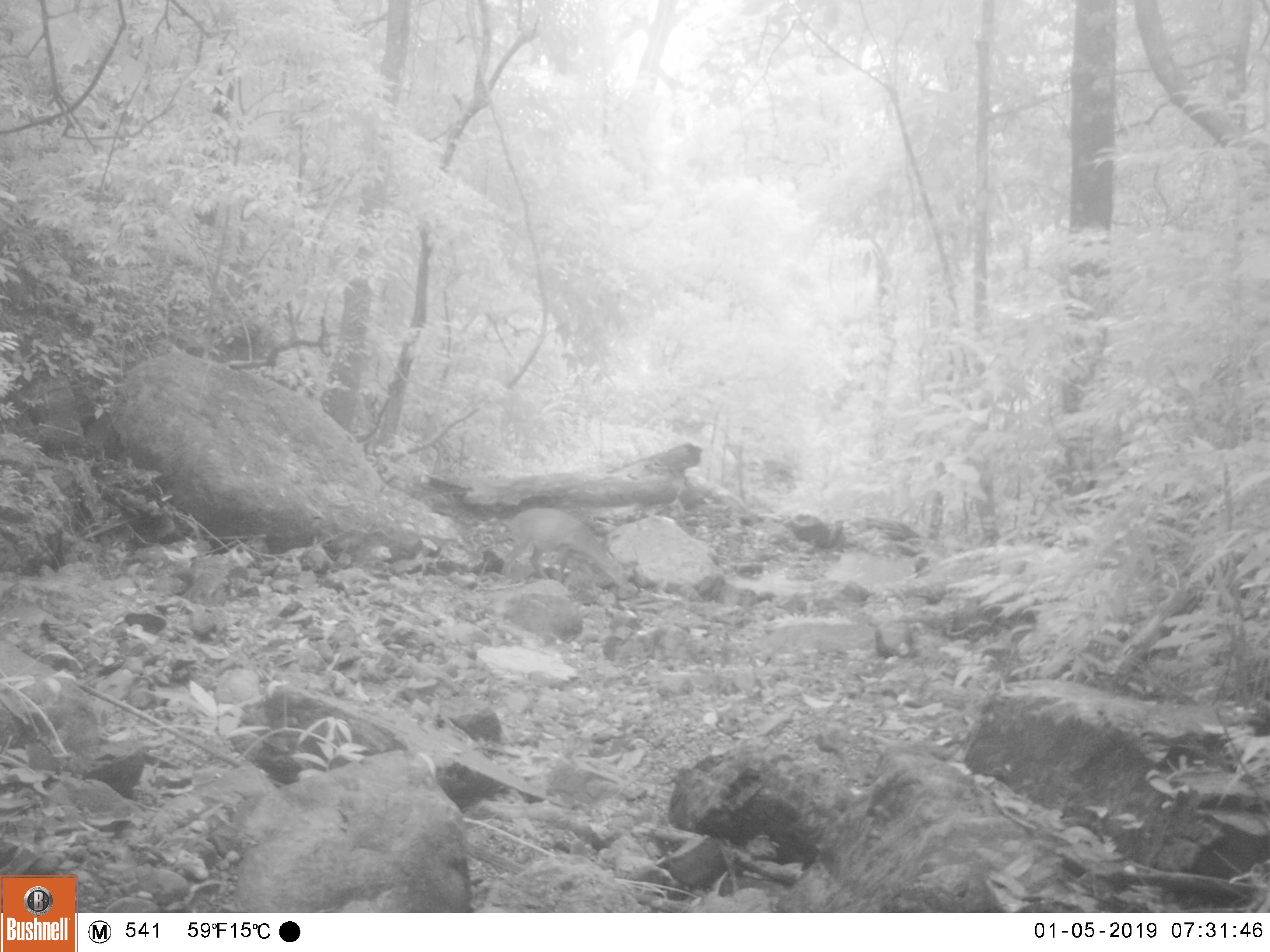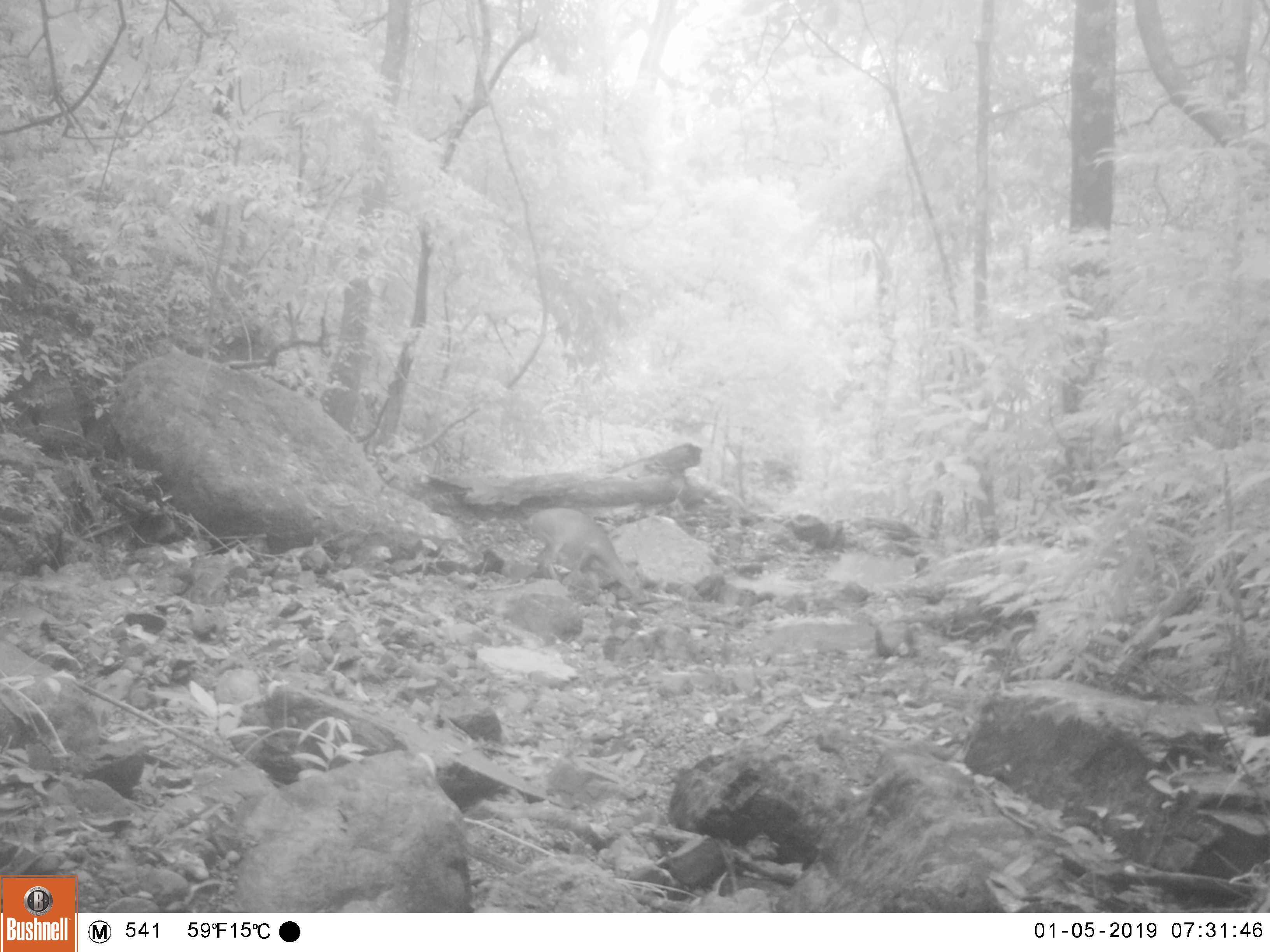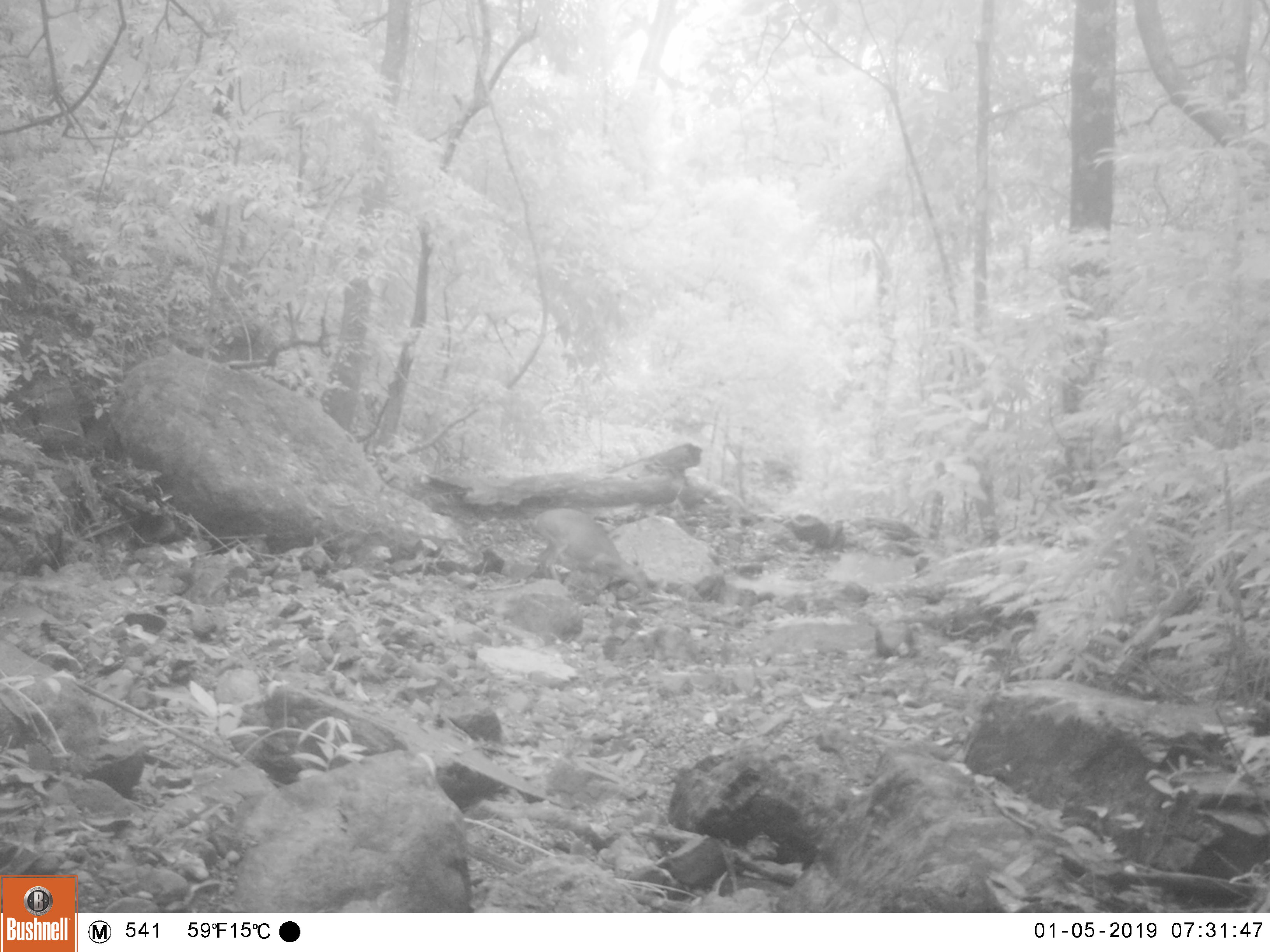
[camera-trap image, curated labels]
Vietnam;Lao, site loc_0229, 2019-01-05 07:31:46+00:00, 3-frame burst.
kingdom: Animalia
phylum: Chordata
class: Mammalia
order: Artiodactyla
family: Cervidae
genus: Muntiacus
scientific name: Muntiacus vuquangensis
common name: large-antlered muntjac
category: large antlered muntjac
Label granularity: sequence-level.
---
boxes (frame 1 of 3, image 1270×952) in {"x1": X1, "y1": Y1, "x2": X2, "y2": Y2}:
large antlered muntjac: {"x1": 501, "y1": 507, "x2": 630, "y2": 589}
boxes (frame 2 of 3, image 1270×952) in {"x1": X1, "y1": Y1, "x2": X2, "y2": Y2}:
large antlered muntjac: {"x1": 528, "y1": 507, "x2": 645, "y2": 602}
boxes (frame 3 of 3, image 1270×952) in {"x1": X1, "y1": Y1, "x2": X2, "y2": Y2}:
large antlered muntjac: {"x1": 534, "y1": 507, "x2": 648, "y2": 592}